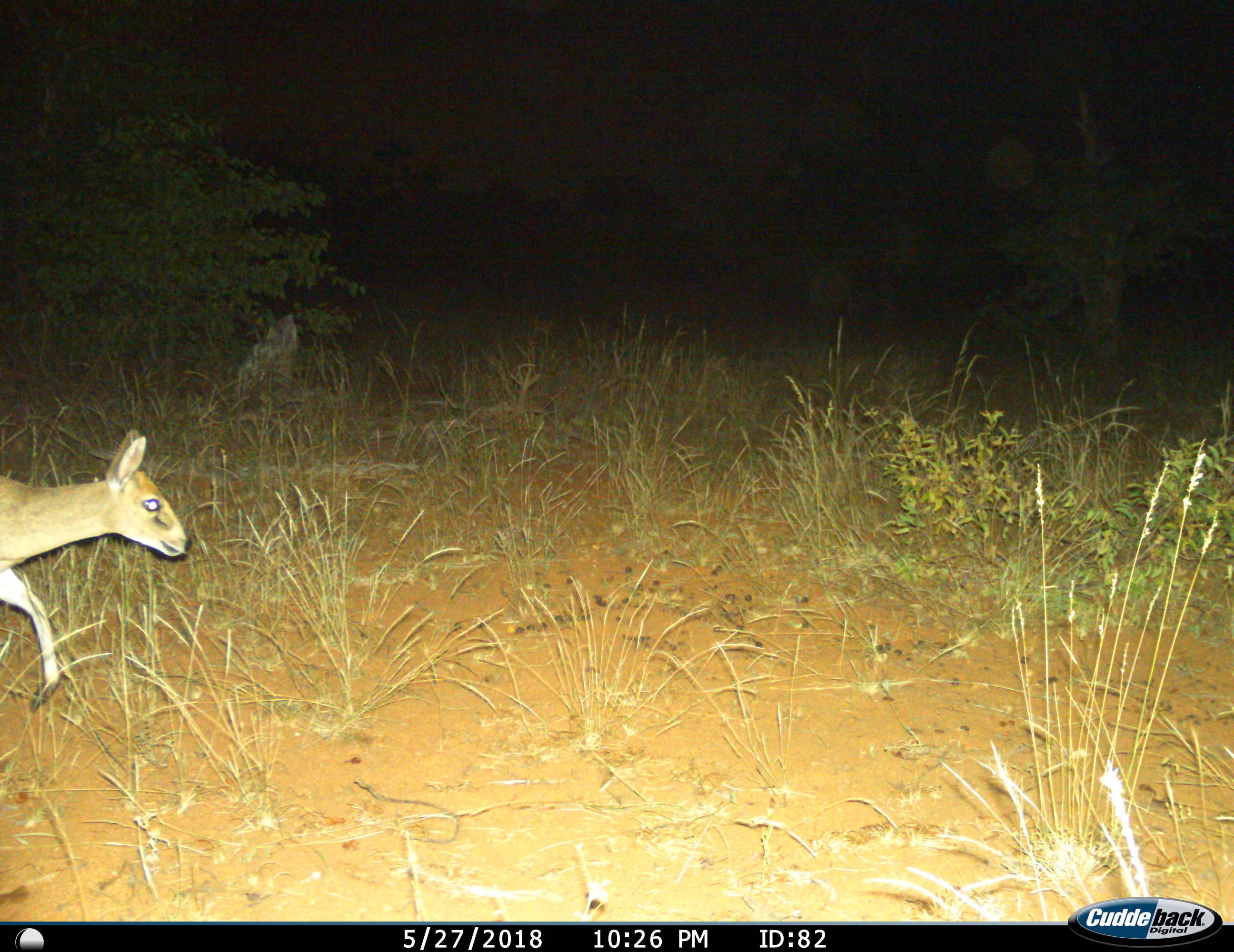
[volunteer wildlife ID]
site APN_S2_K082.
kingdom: Animalia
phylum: Chordata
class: Mammalia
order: Artiodactyla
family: Bovidae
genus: Sylvicapra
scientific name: Sylvicapra grimmia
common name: common duiker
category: duikercommongrey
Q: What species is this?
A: Duikercommongrey (common duiker) (Sylvicapra grimmia).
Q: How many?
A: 1.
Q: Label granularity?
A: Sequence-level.